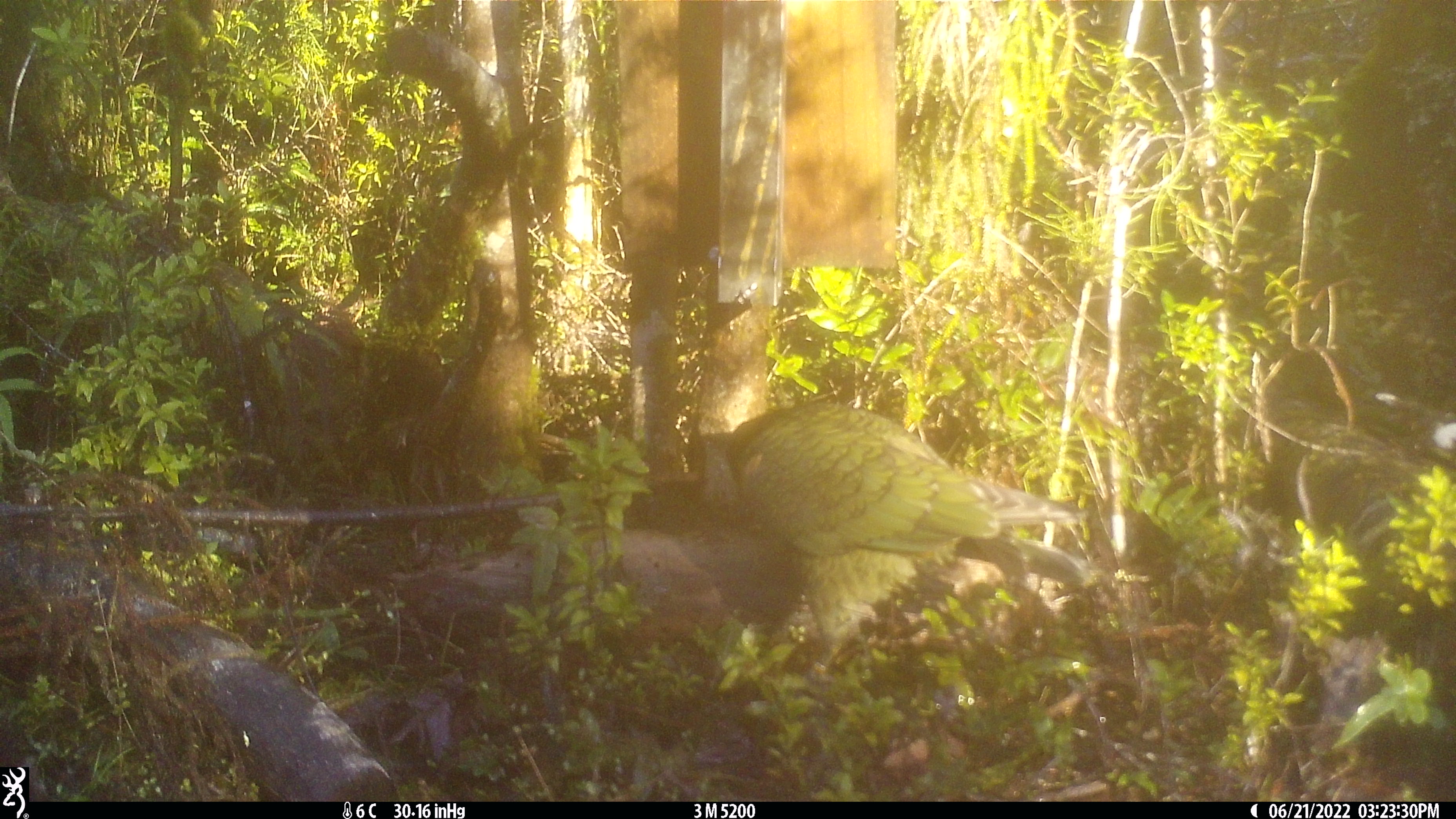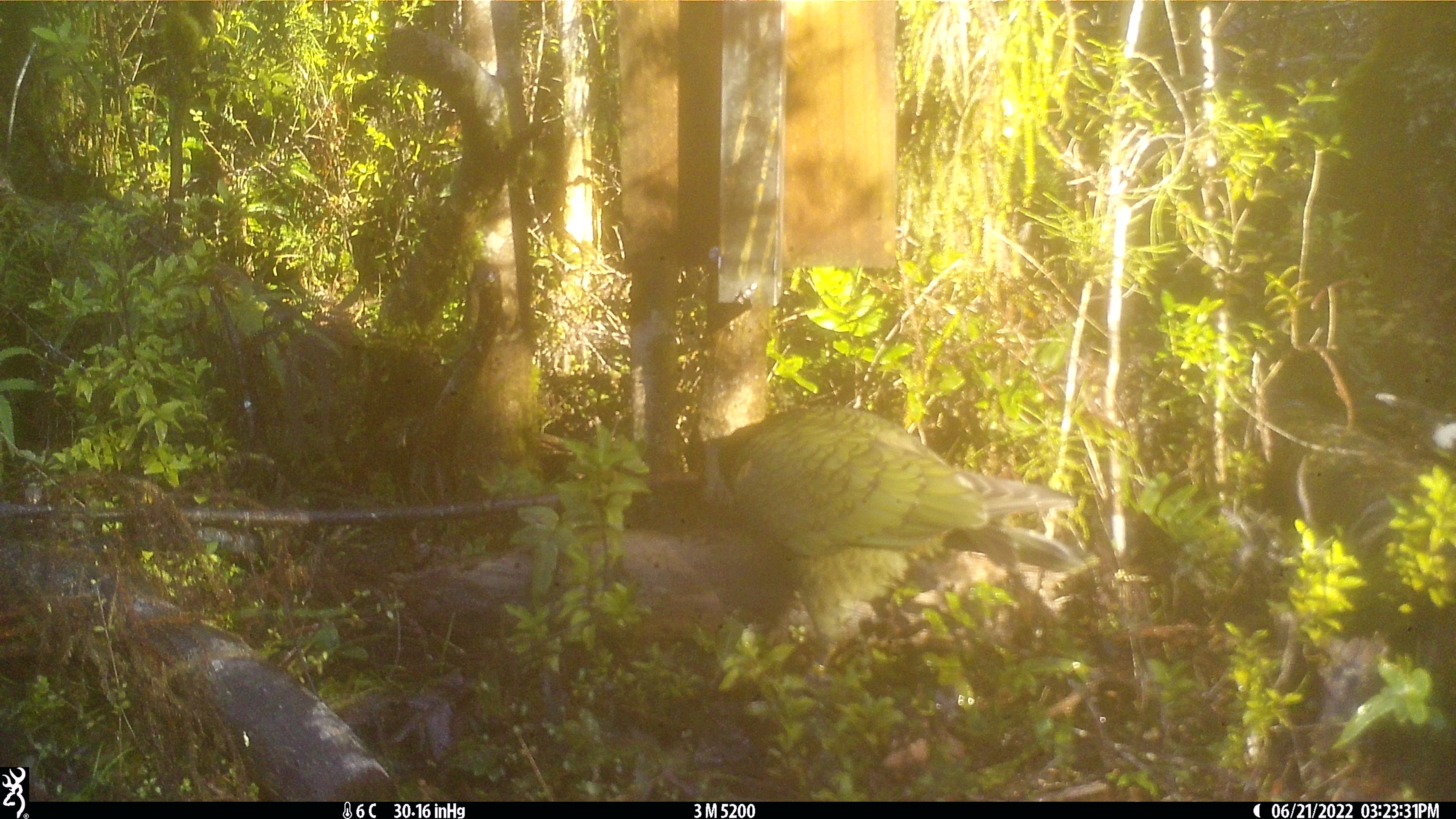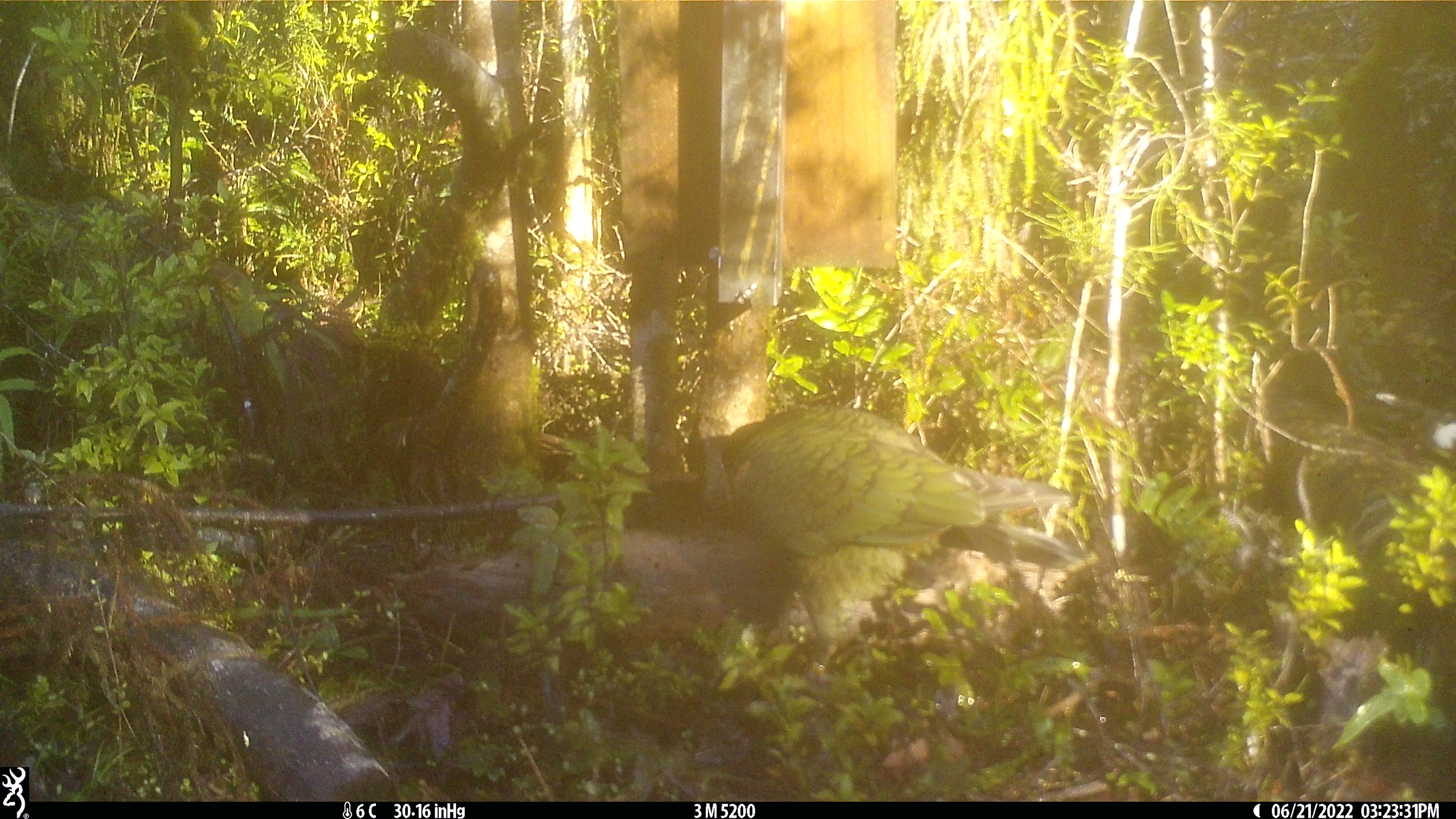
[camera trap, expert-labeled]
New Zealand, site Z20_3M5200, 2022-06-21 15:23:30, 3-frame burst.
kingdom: Animalia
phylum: Chordata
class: Aves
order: Psittaciformes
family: Strigopidae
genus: Nestor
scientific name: Nestor notabilis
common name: kea